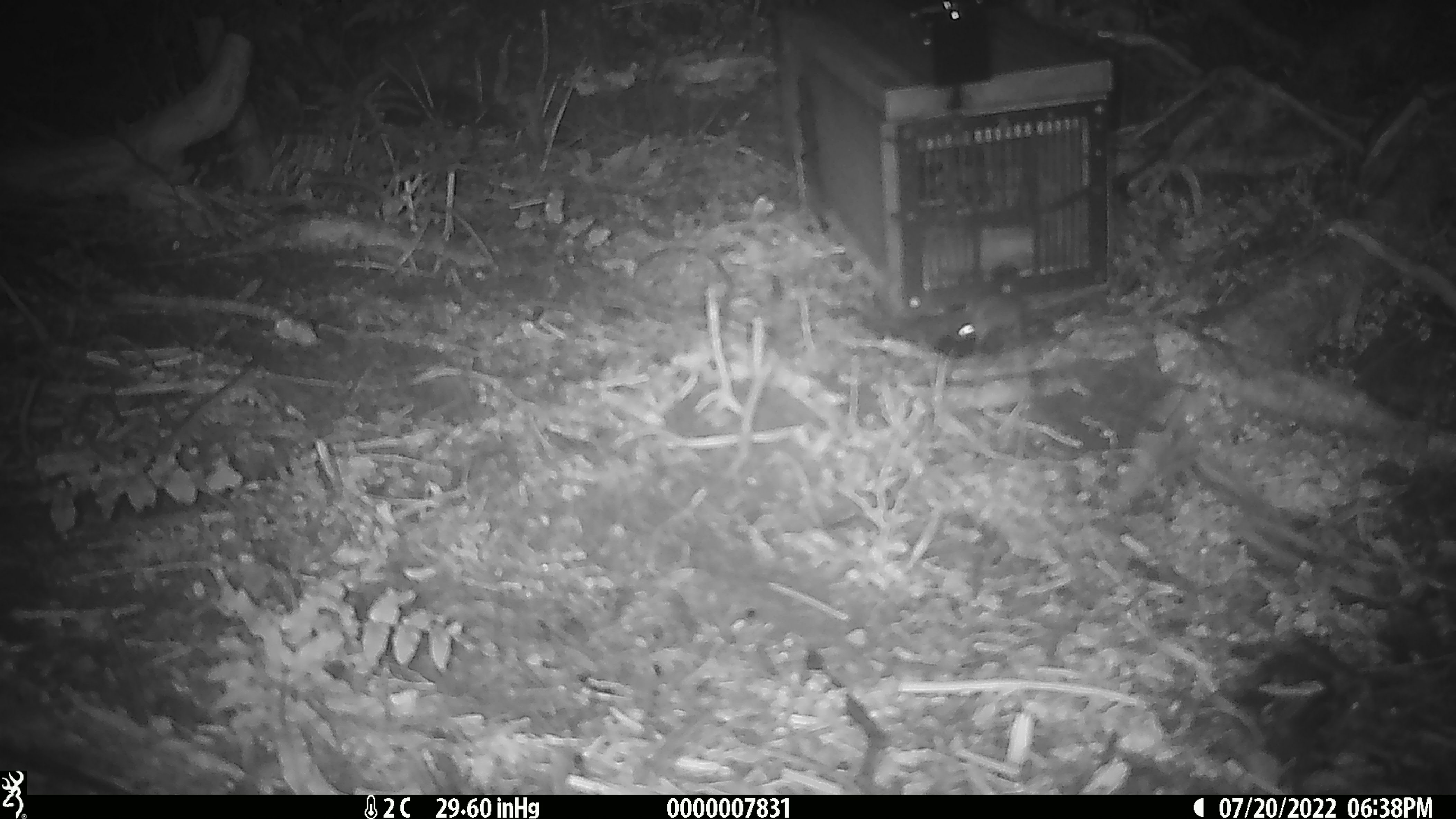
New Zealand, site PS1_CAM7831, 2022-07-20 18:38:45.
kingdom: Animalia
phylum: Chordata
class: Mammalia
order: Rodentia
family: Muridae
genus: Mus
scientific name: Mus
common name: mouse